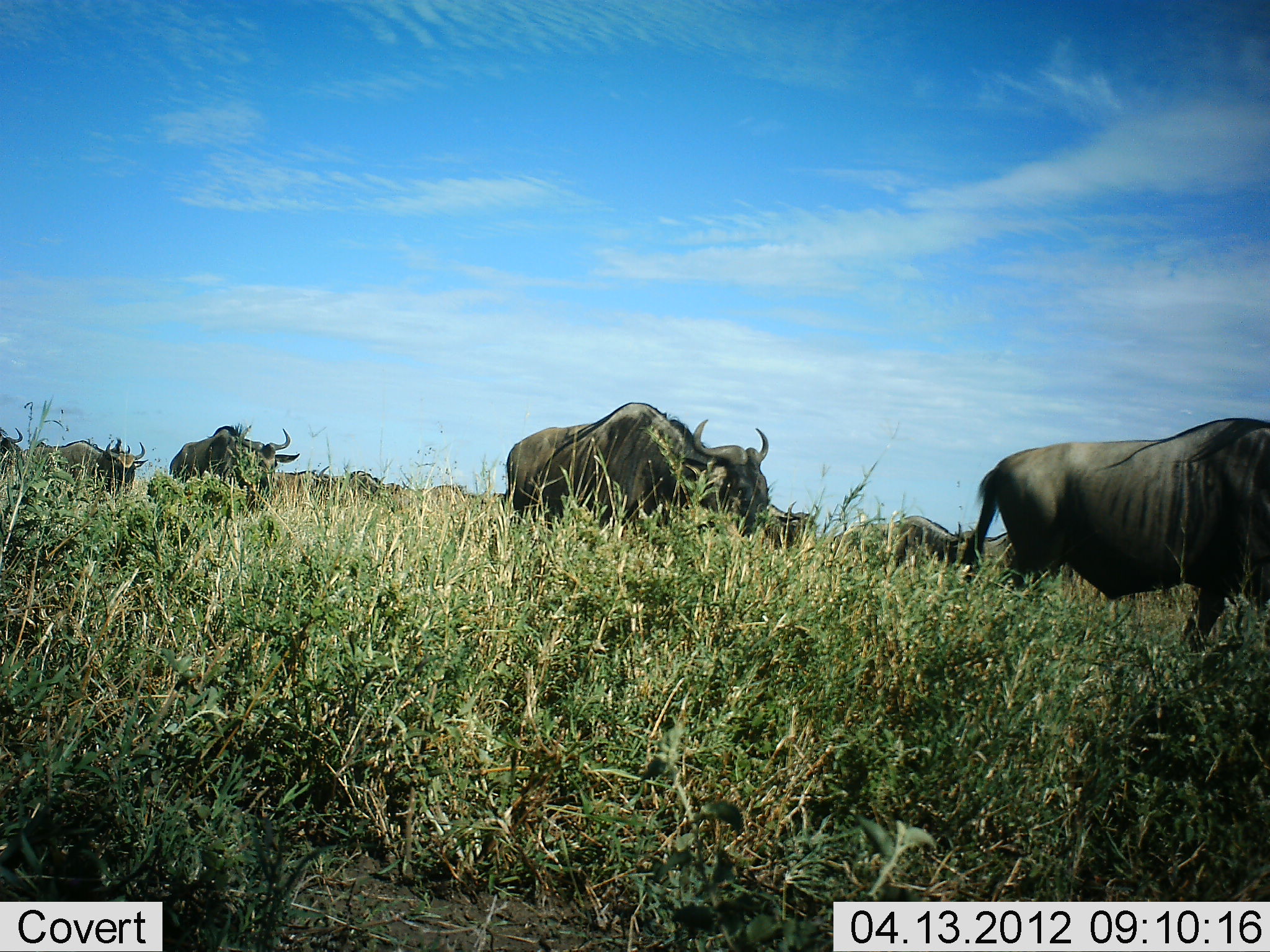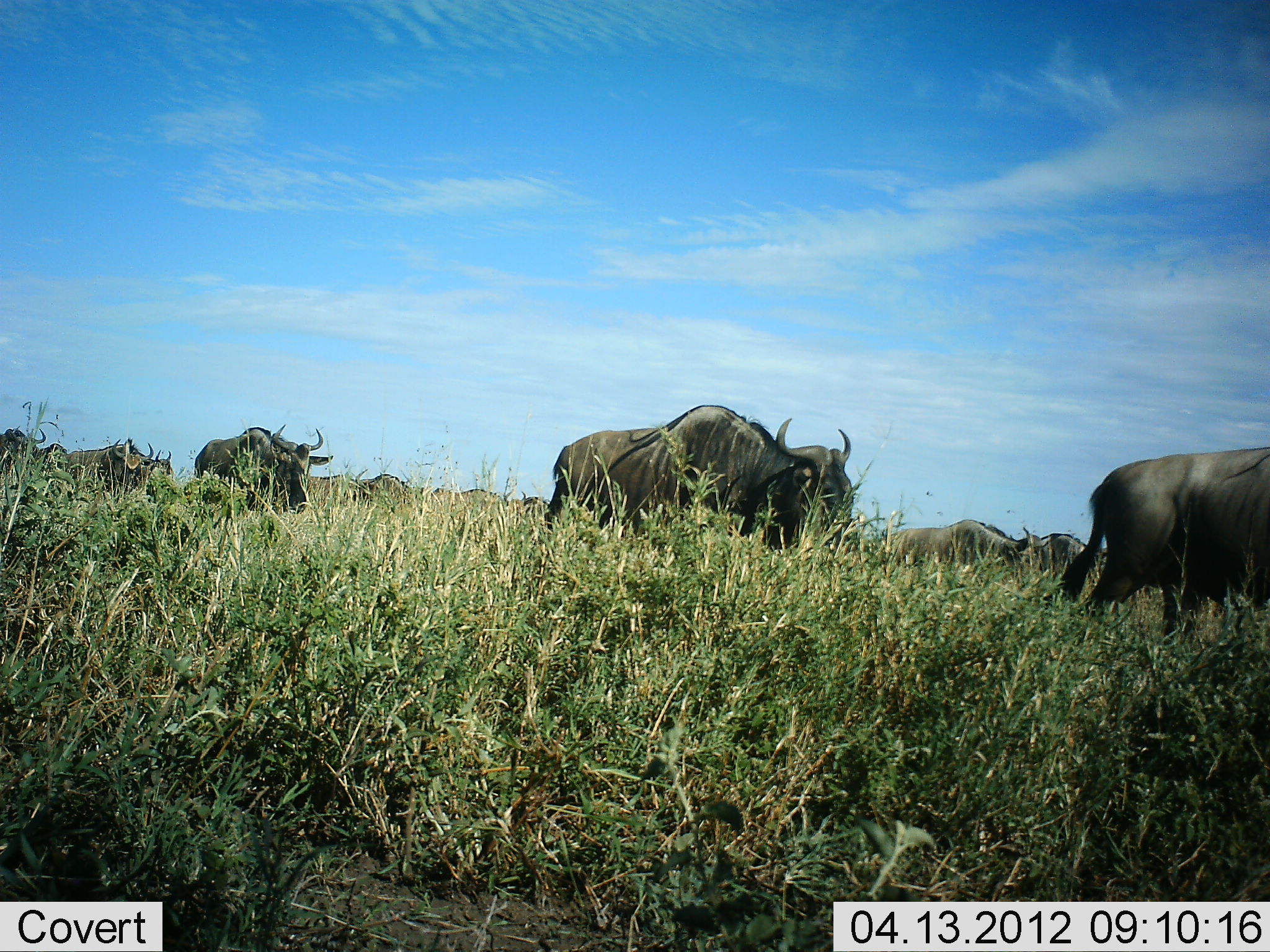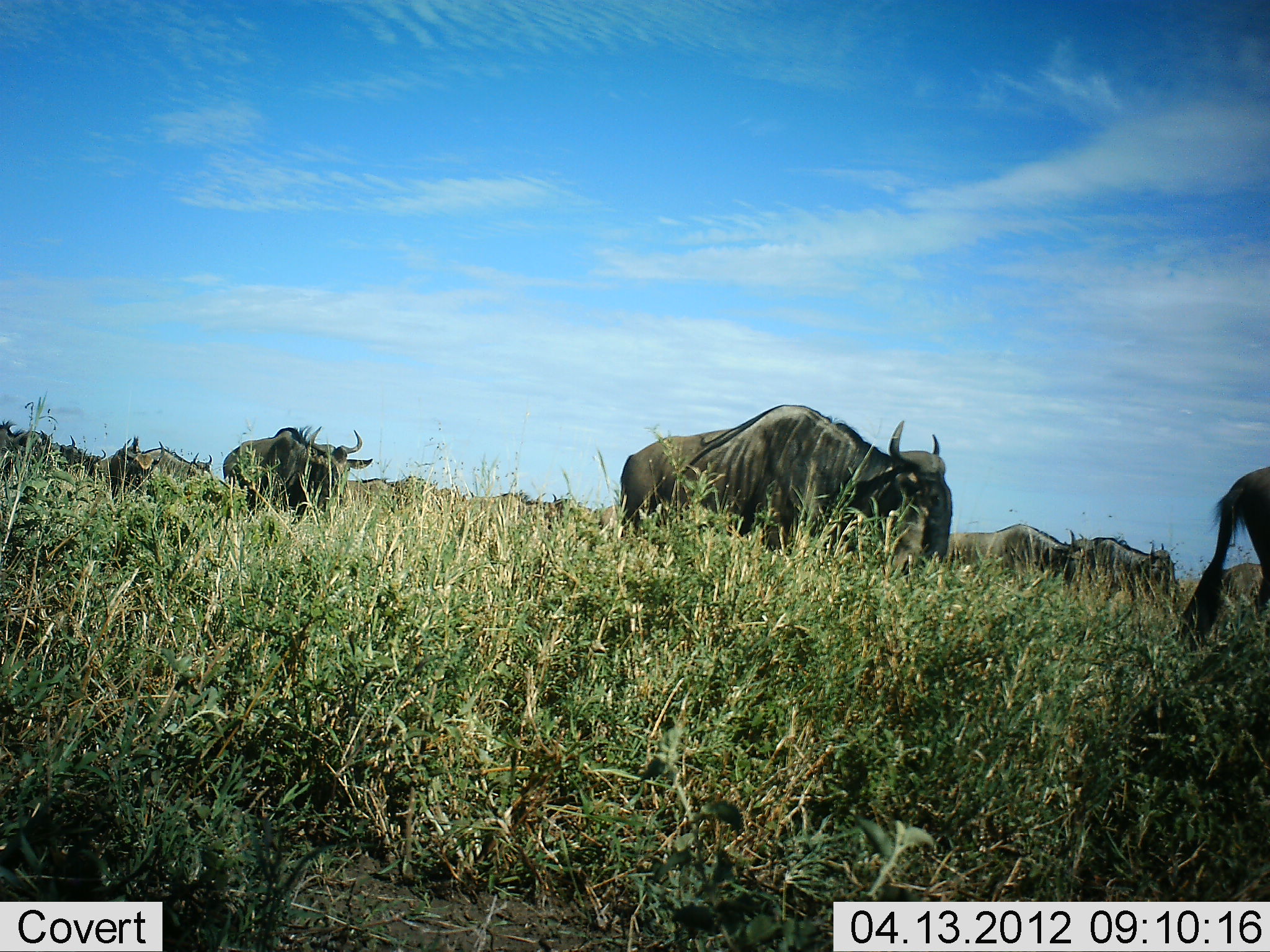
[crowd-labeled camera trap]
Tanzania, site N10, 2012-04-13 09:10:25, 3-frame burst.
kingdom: Animalia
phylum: Chordata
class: Mammalia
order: Artiodactyla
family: Bovidae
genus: Connochaetes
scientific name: Connochaetes taurinus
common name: blue wildebeest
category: wildebeest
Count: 11-50.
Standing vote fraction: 7%.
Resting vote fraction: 0%.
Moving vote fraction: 97%.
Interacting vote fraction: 0%.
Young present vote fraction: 0%.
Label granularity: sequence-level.